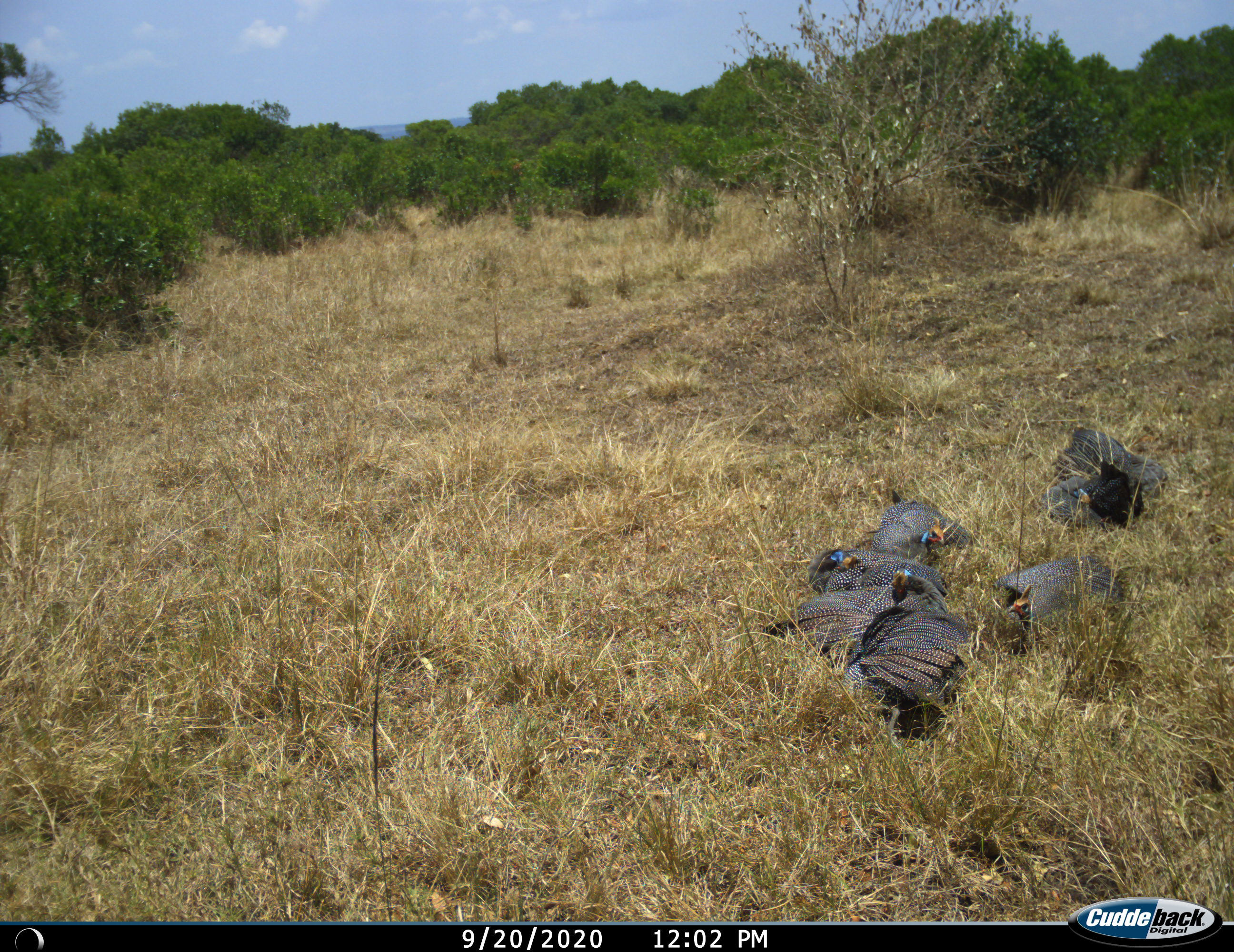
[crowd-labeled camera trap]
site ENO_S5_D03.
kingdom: Animalia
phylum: Chordata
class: Aves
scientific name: Aves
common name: bird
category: birdother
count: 6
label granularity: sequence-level